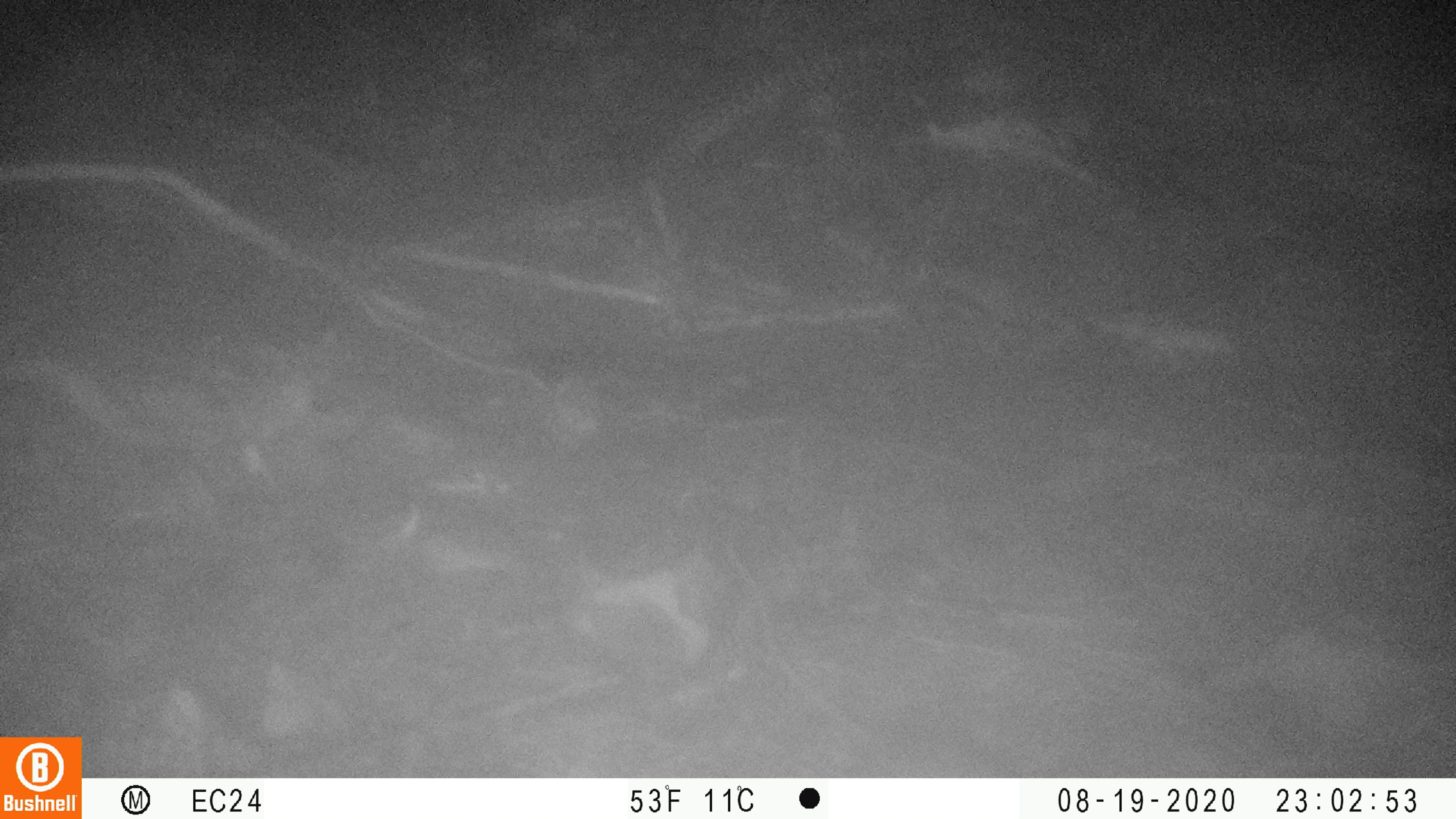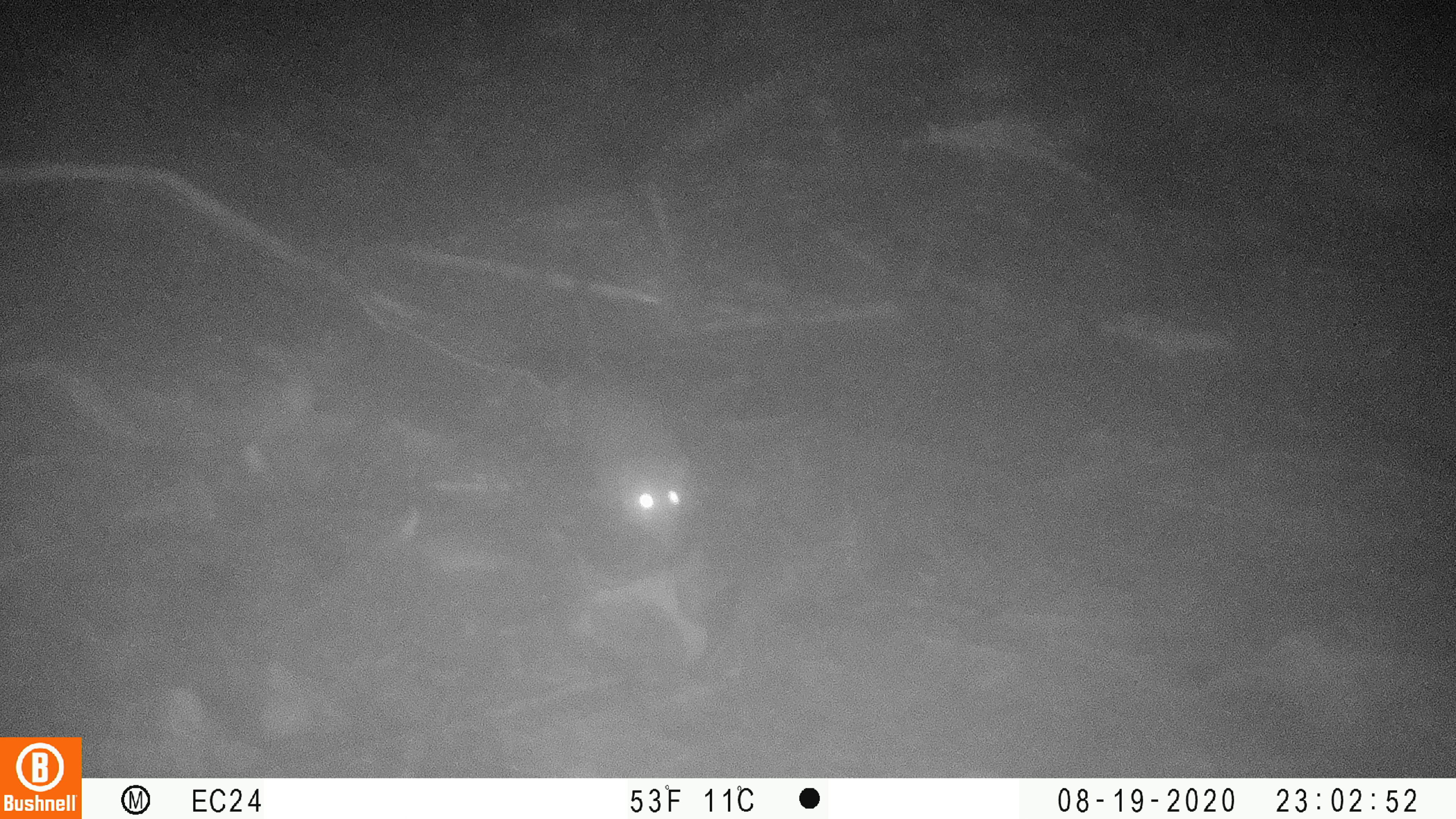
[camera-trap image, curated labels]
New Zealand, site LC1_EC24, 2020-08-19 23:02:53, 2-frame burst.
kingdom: Animalia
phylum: Chordata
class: Mammalia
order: Rodentia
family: Muridae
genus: Rattus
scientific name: Rattus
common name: rat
Rat (Rattus).